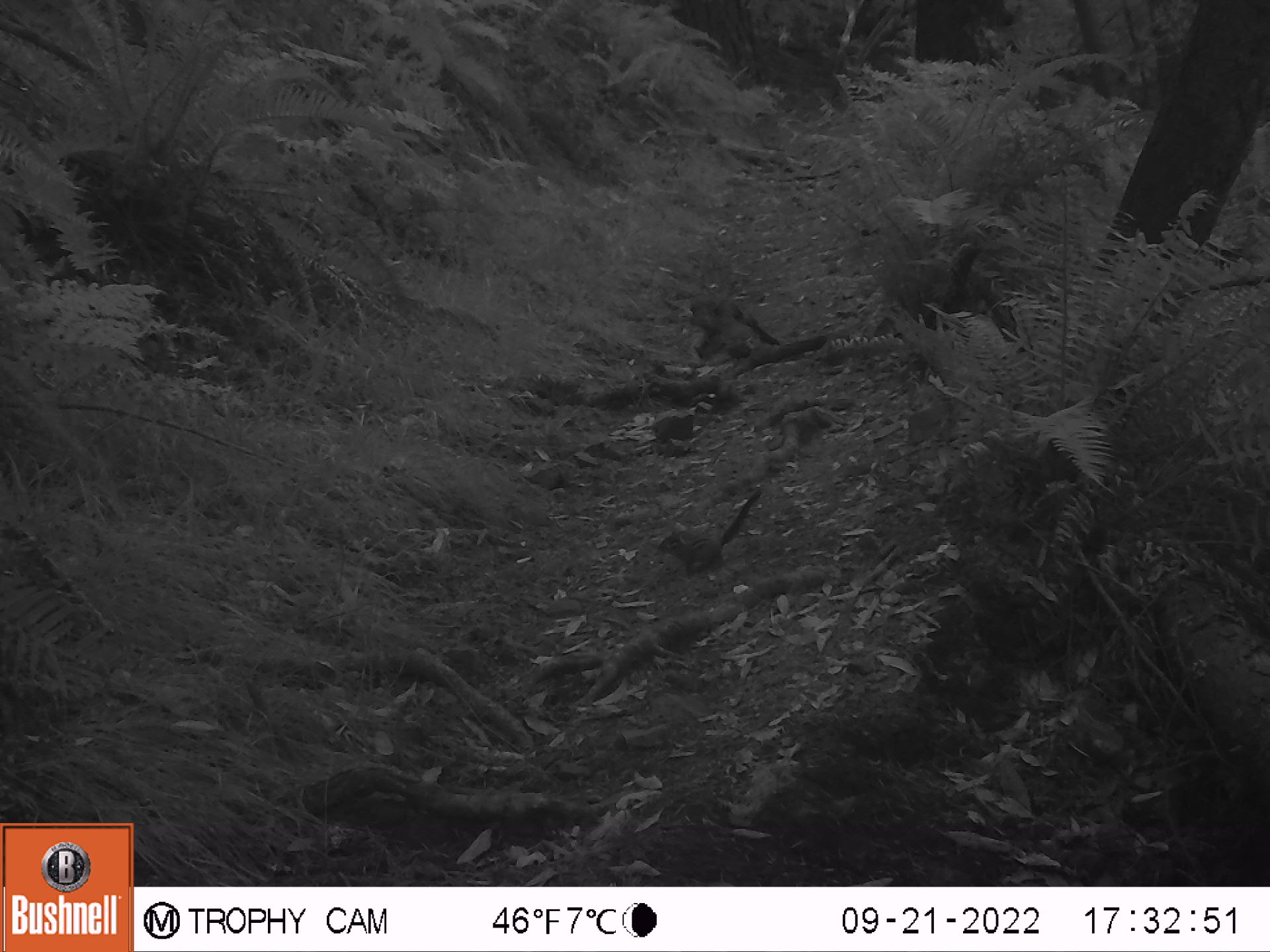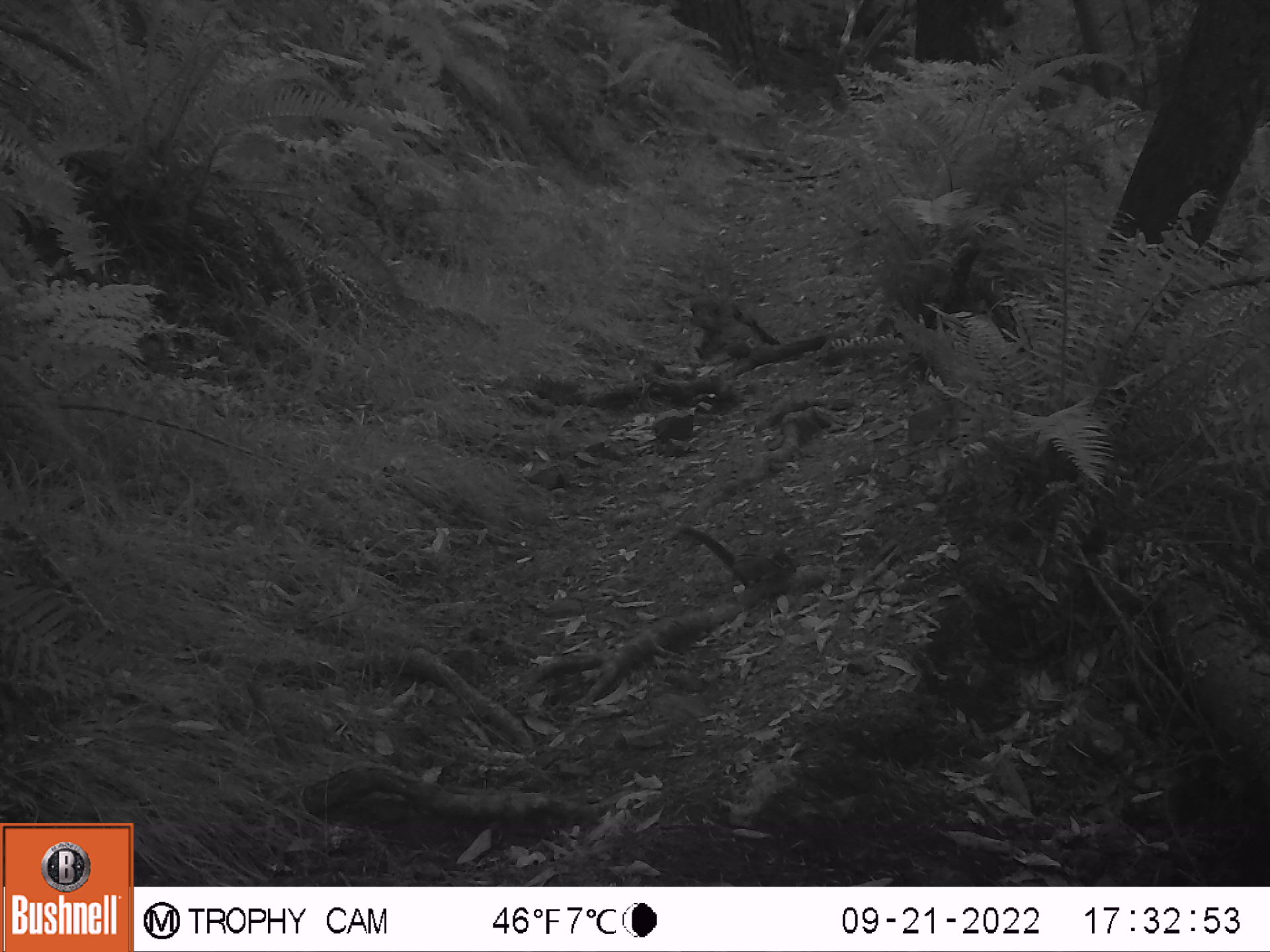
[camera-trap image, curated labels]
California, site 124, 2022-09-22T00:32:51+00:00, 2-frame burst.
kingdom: Animalia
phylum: Chordata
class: Mammalia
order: Rodentia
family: Sciuridae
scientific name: Sciuridae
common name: squirrel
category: unknown squirrel